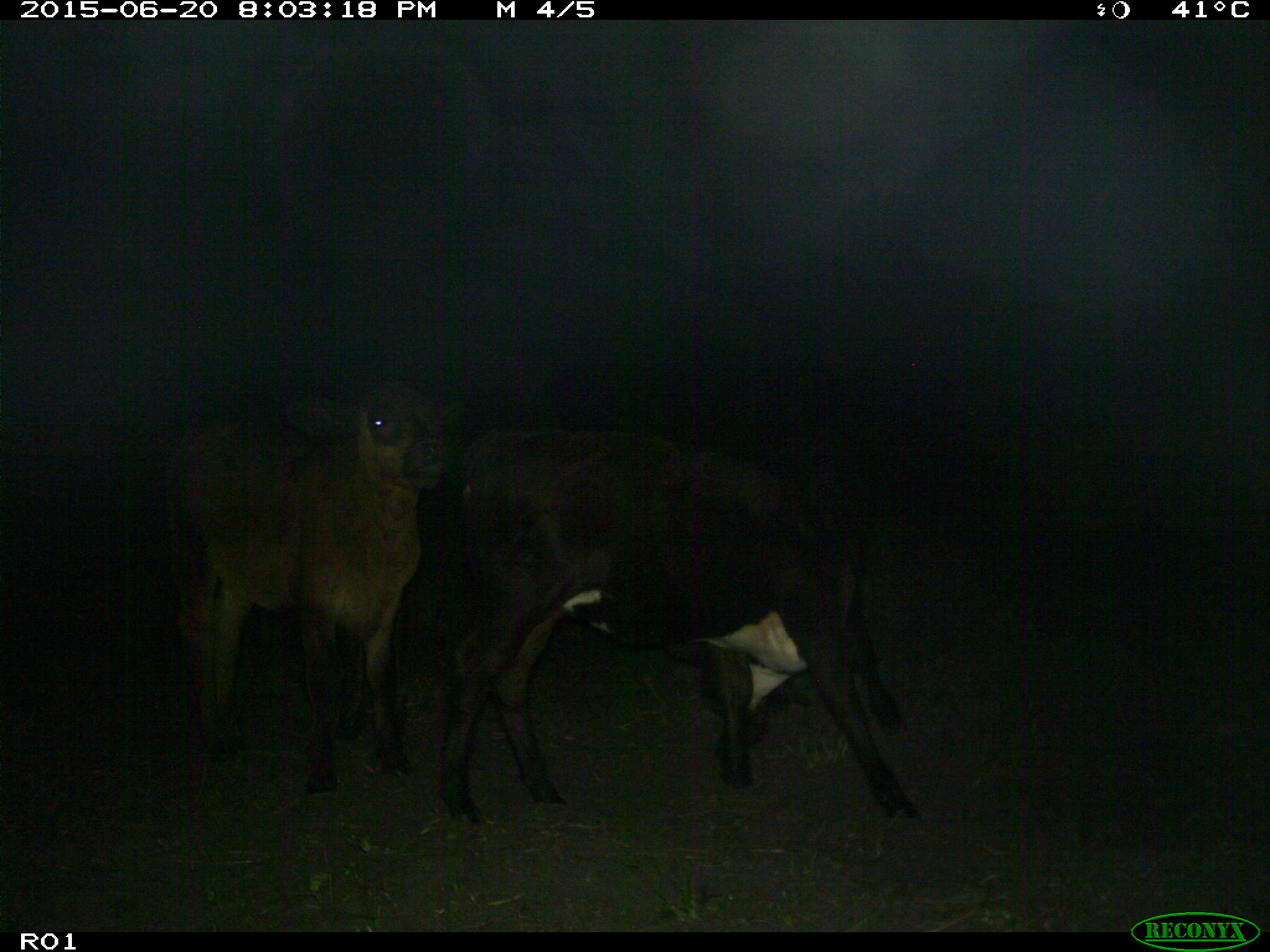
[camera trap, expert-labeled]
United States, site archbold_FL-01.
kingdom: Animalia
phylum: Chordata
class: Mammalia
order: Artiodactyla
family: Bovidae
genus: Bos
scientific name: Bos taurus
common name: domestic cow